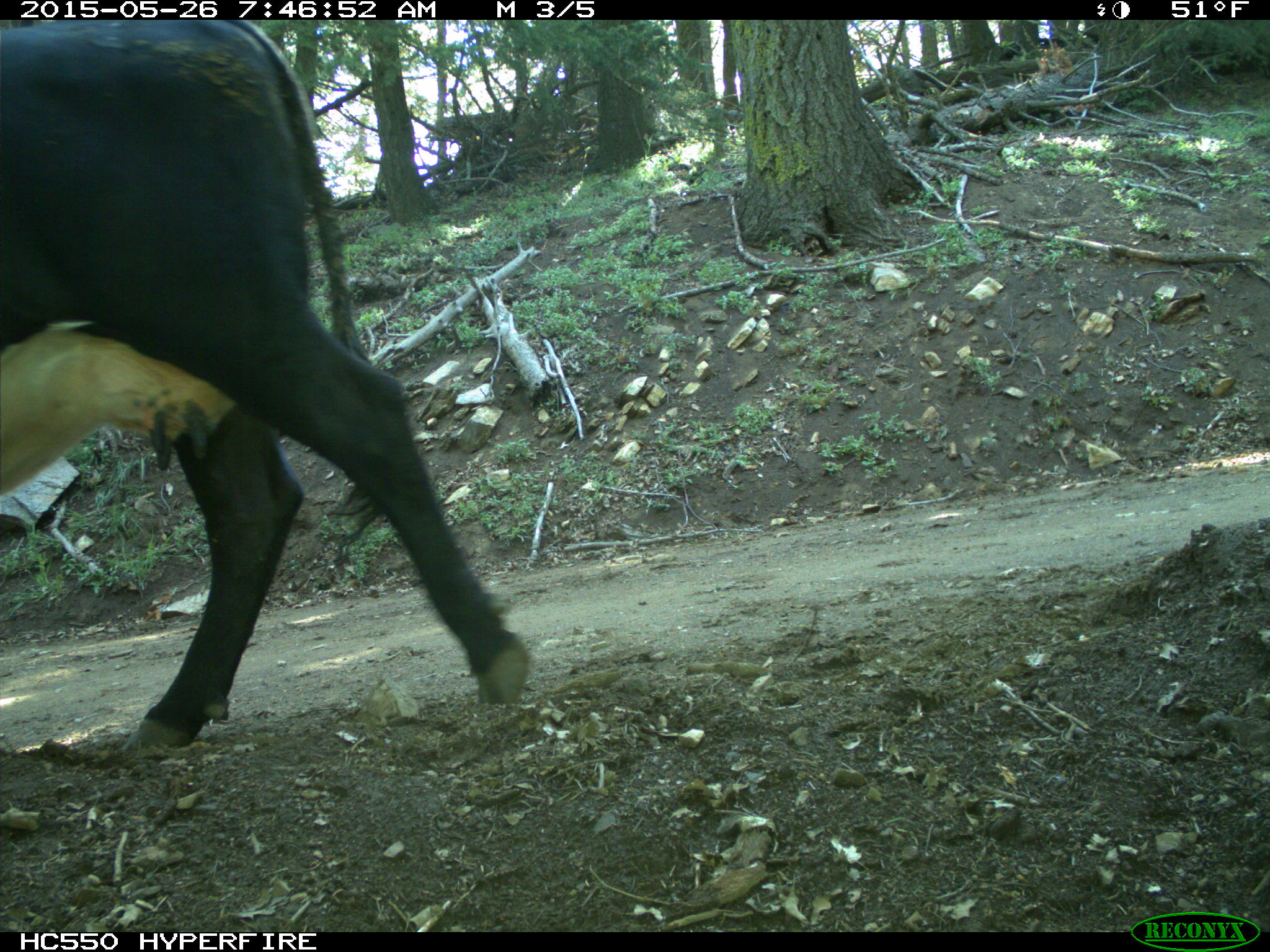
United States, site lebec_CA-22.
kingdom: Animalia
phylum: Chordata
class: Mammalia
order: Artiodactyla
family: Bovidae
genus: Bos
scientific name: Bos taurus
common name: domestic cow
Bos taurus (domestic cow).